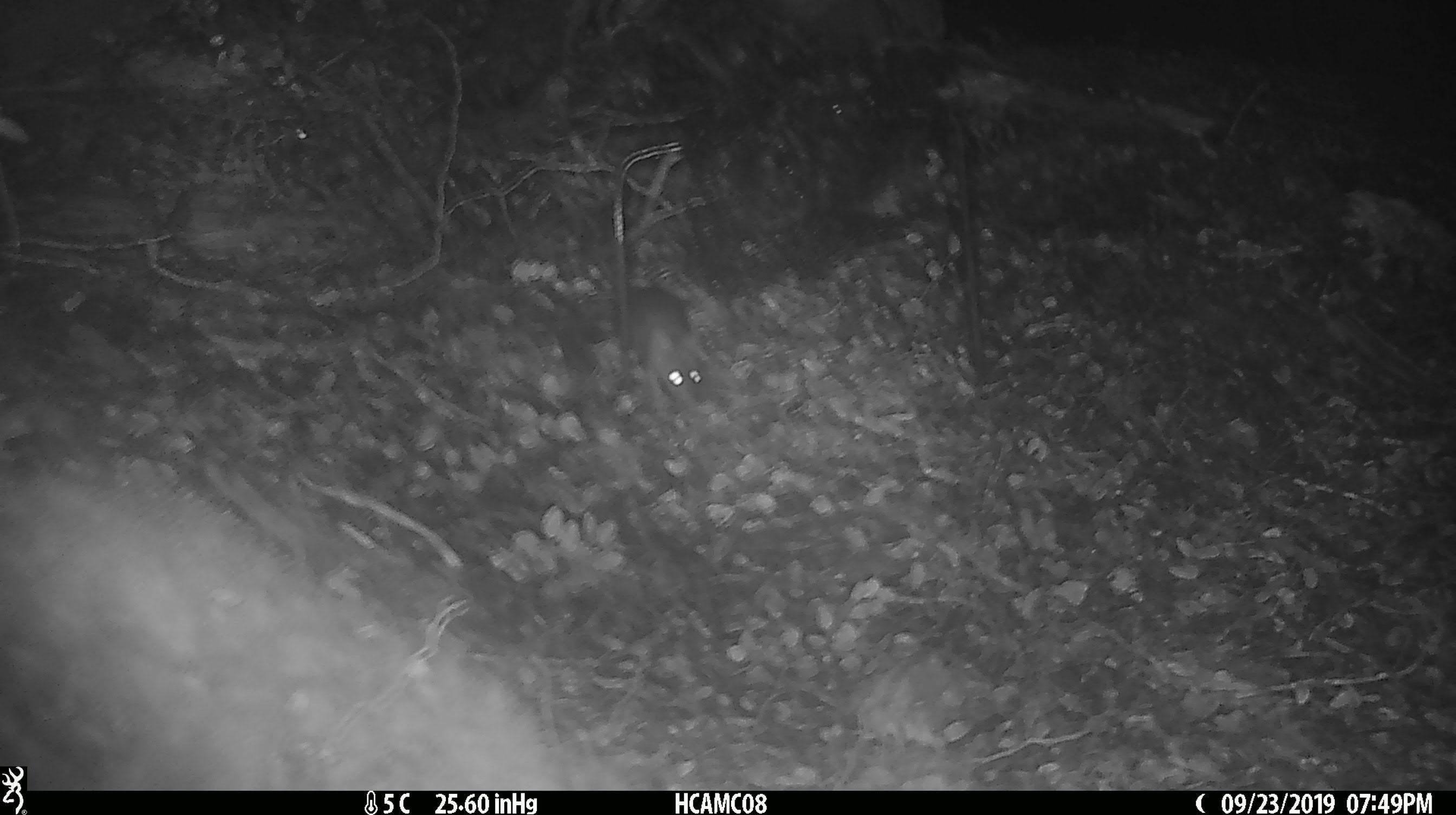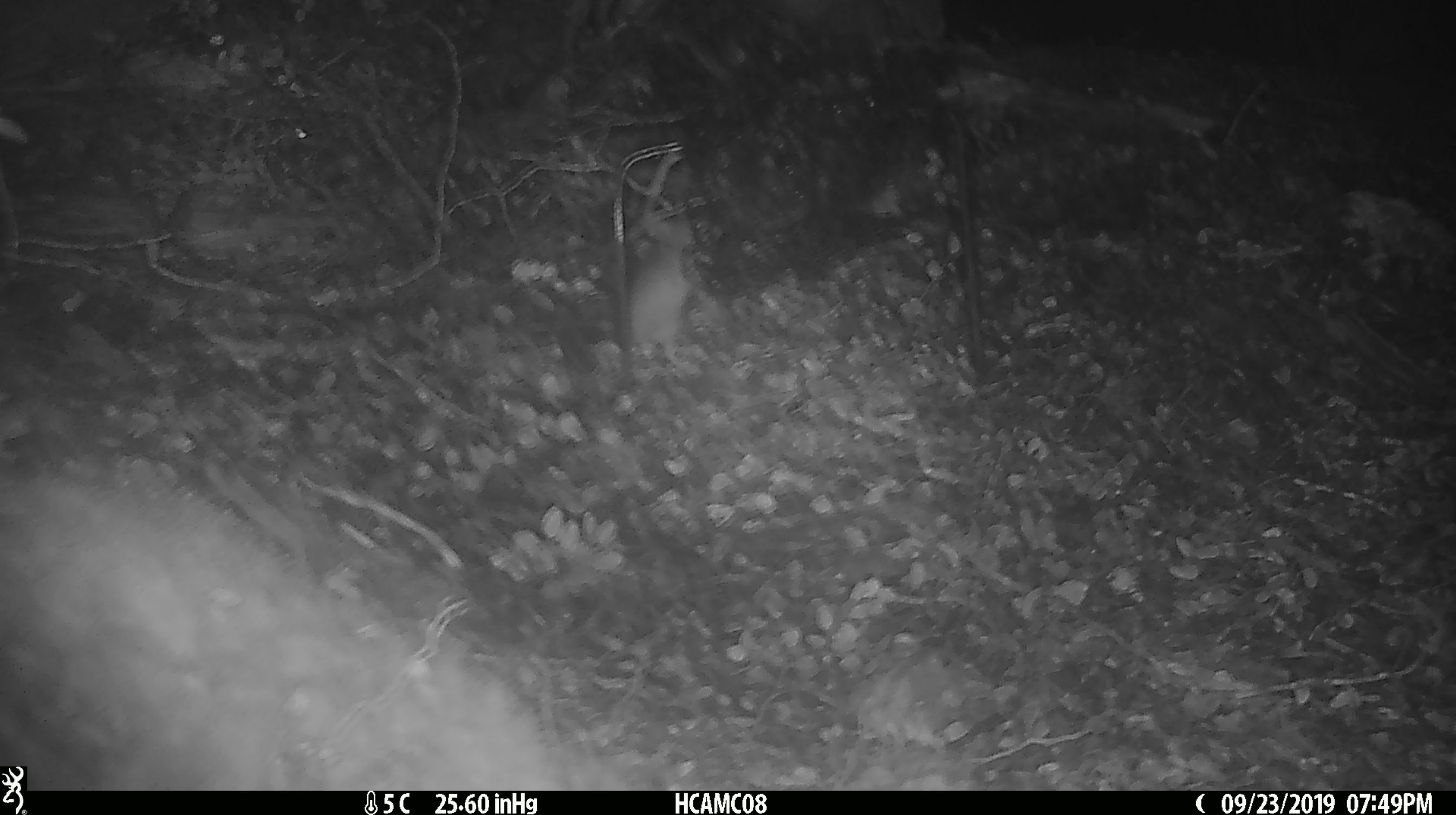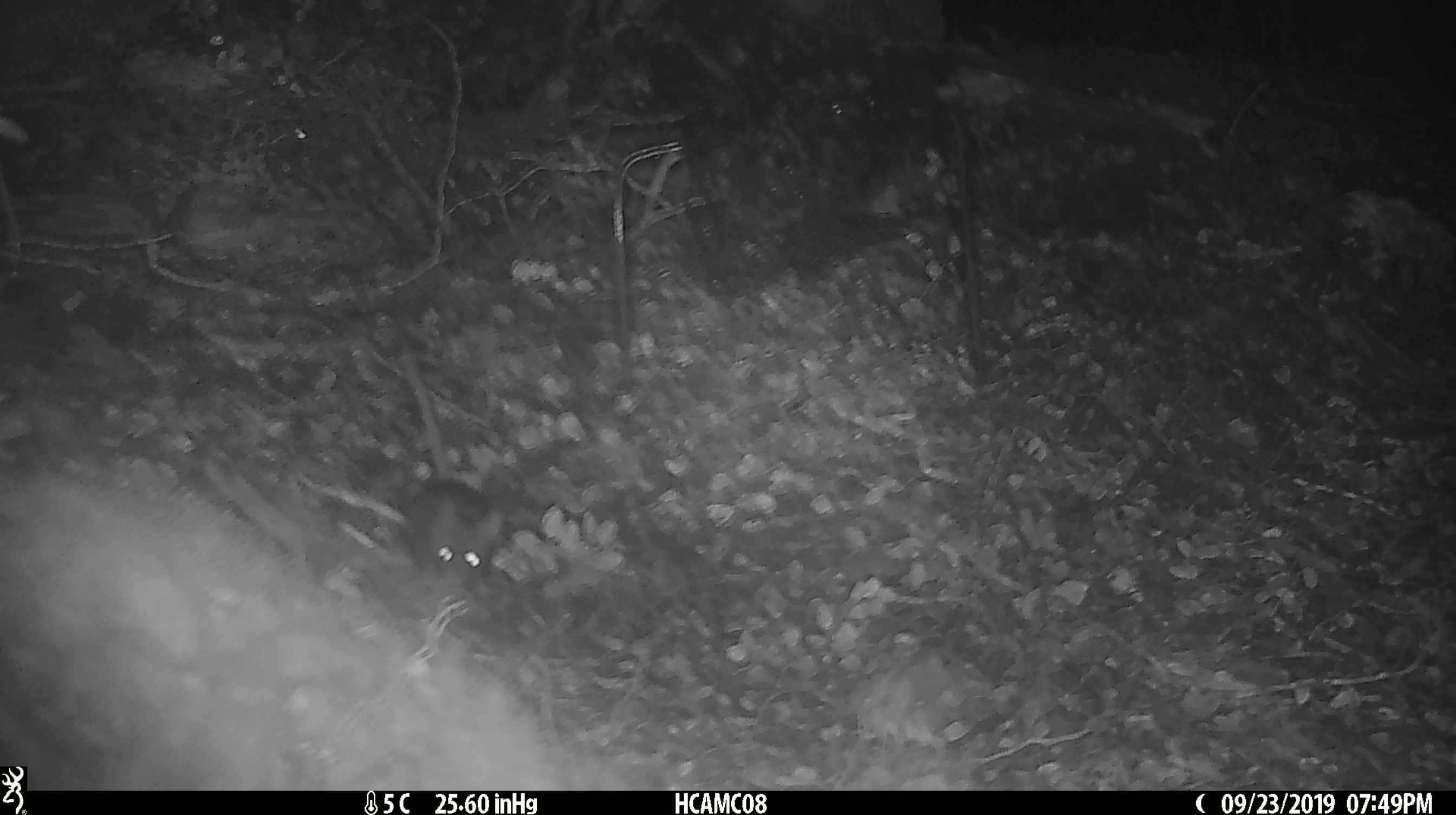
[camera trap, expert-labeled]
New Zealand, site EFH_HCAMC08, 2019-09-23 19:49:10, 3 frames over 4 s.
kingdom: Animalia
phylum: Chordata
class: Mammalia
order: Rodentia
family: Muridae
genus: Mus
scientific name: Mus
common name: mouse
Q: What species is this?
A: Mouse (Mus).